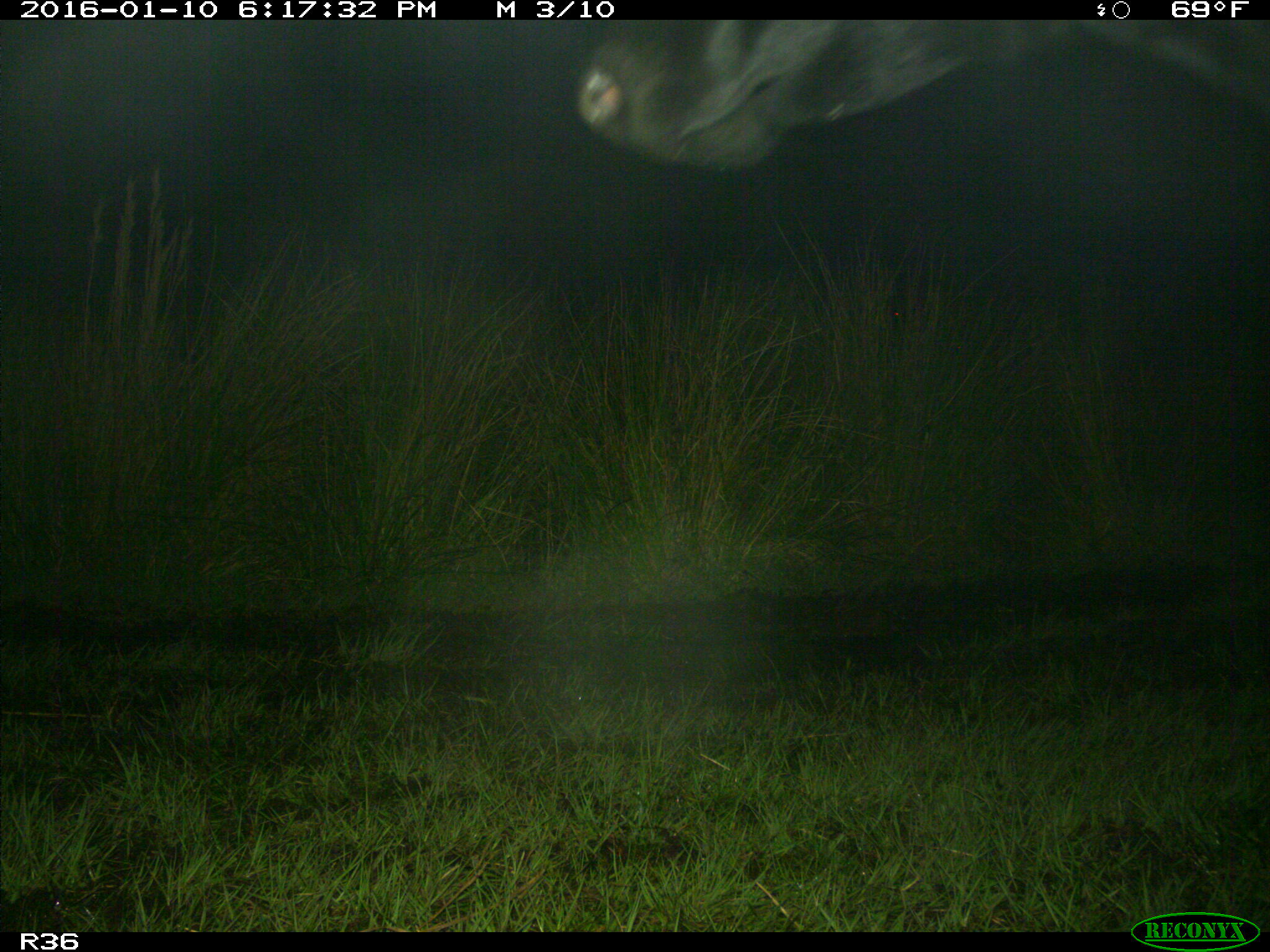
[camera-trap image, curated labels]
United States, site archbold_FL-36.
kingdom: Animalia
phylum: Chordata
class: Mammalia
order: Artiodactyla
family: Bovidae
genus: Bos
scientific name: Bos taurus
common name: domestic cow